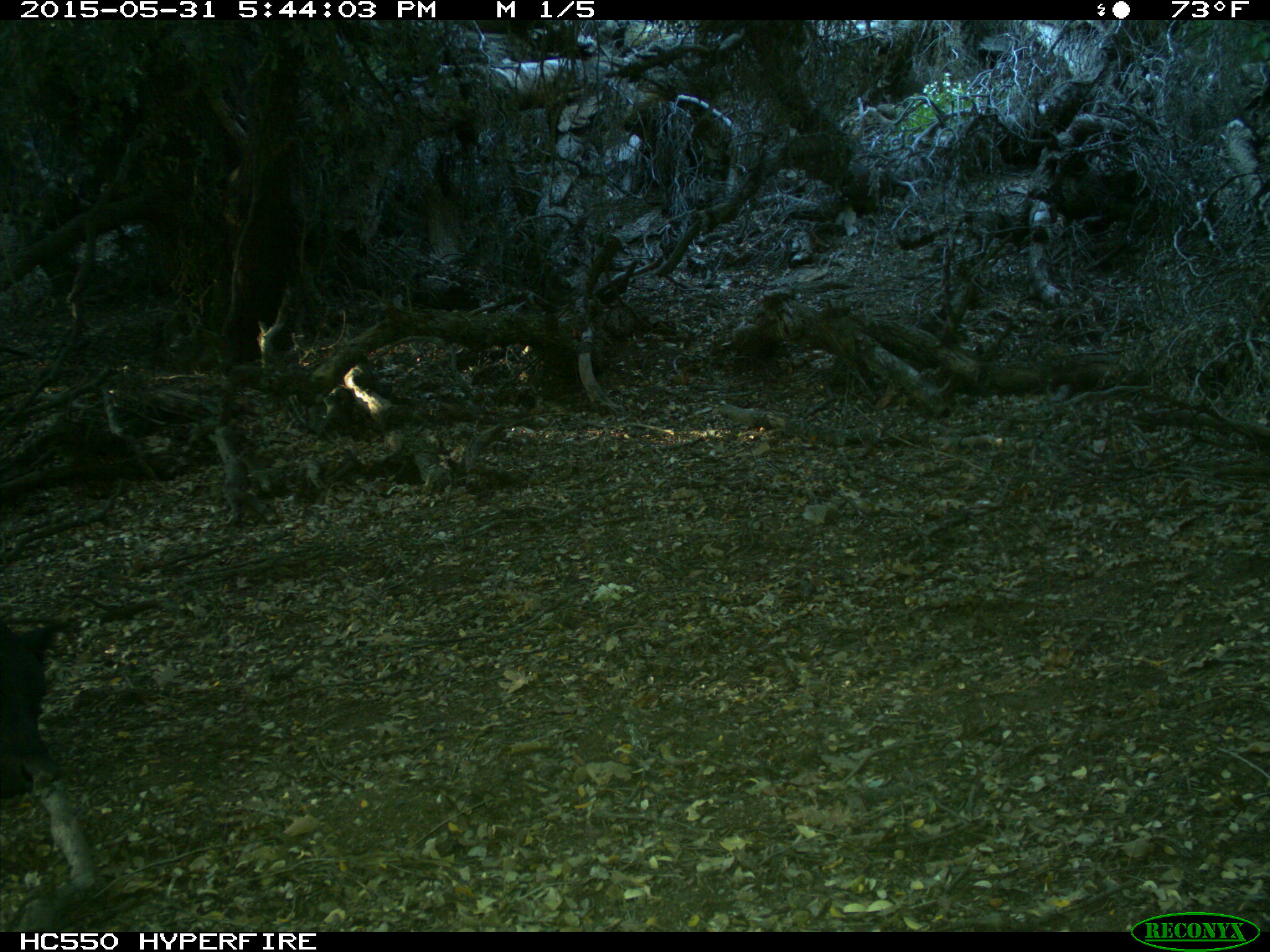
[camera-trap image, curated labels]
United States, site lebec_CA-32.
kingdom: Animalia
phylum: Chordata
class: Mammalia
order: Artiodactyla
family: Bovidae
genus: Bos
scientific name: Bos taurus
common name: domestic cow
Bos taurus (domestic cow).